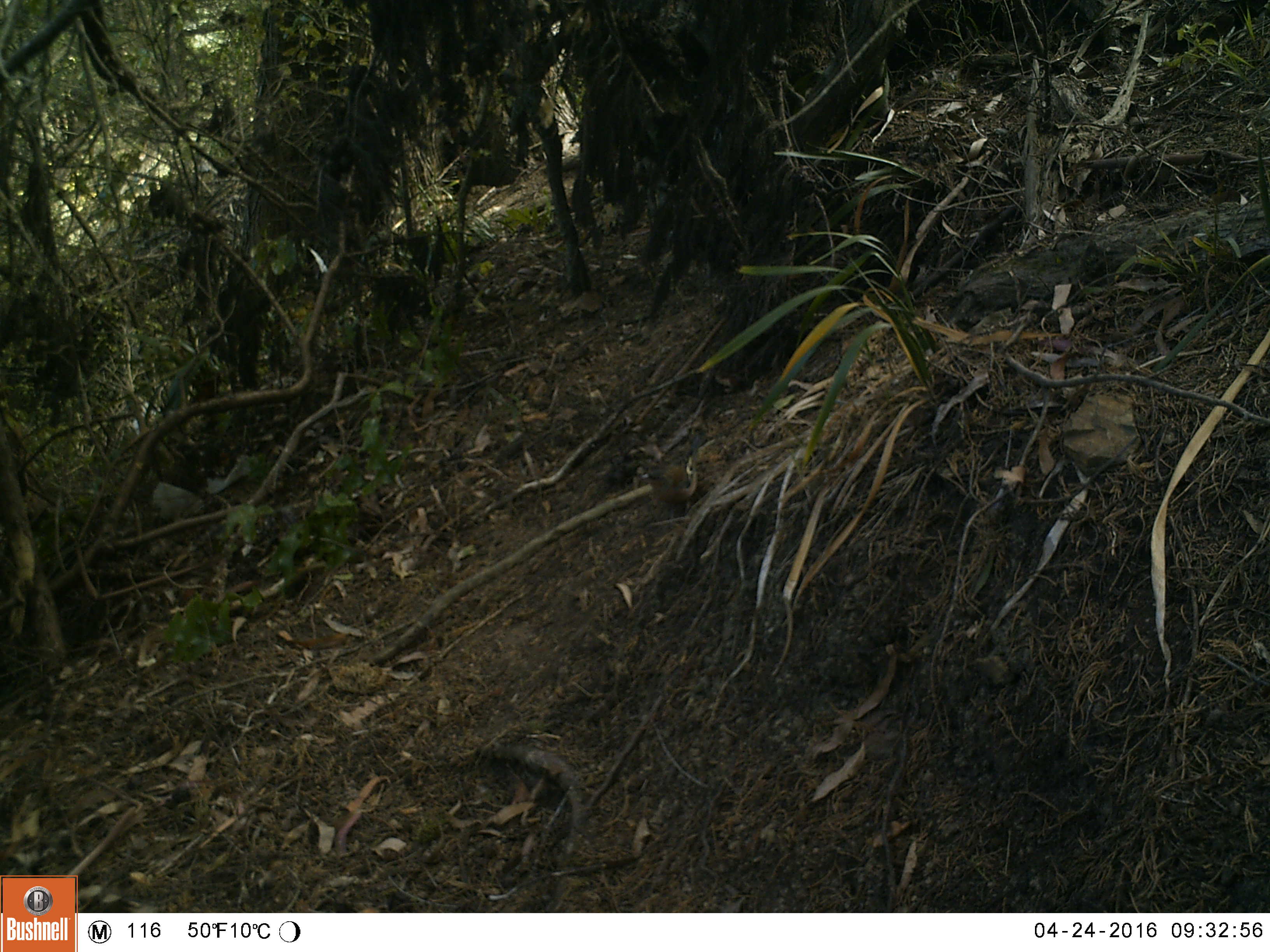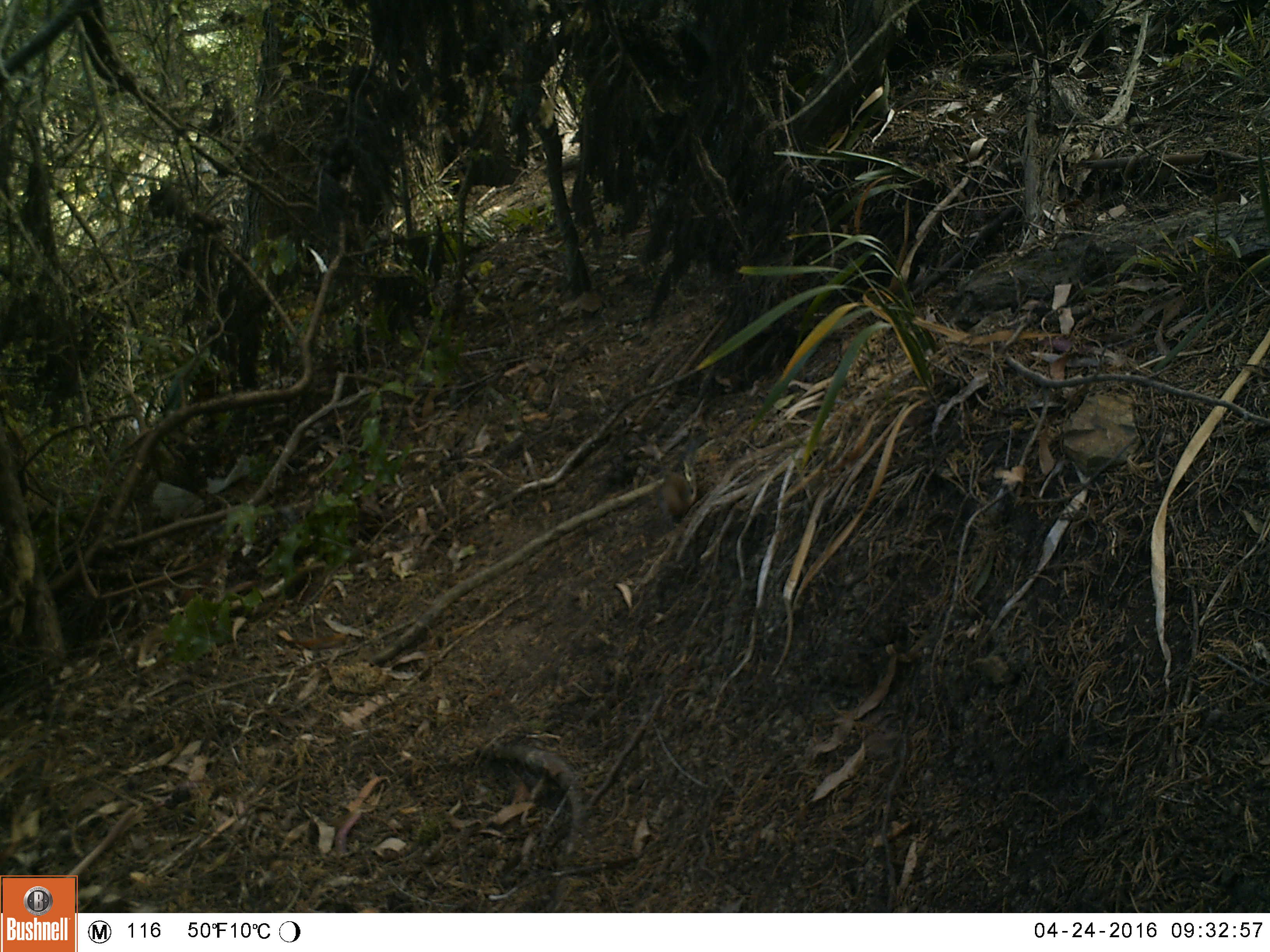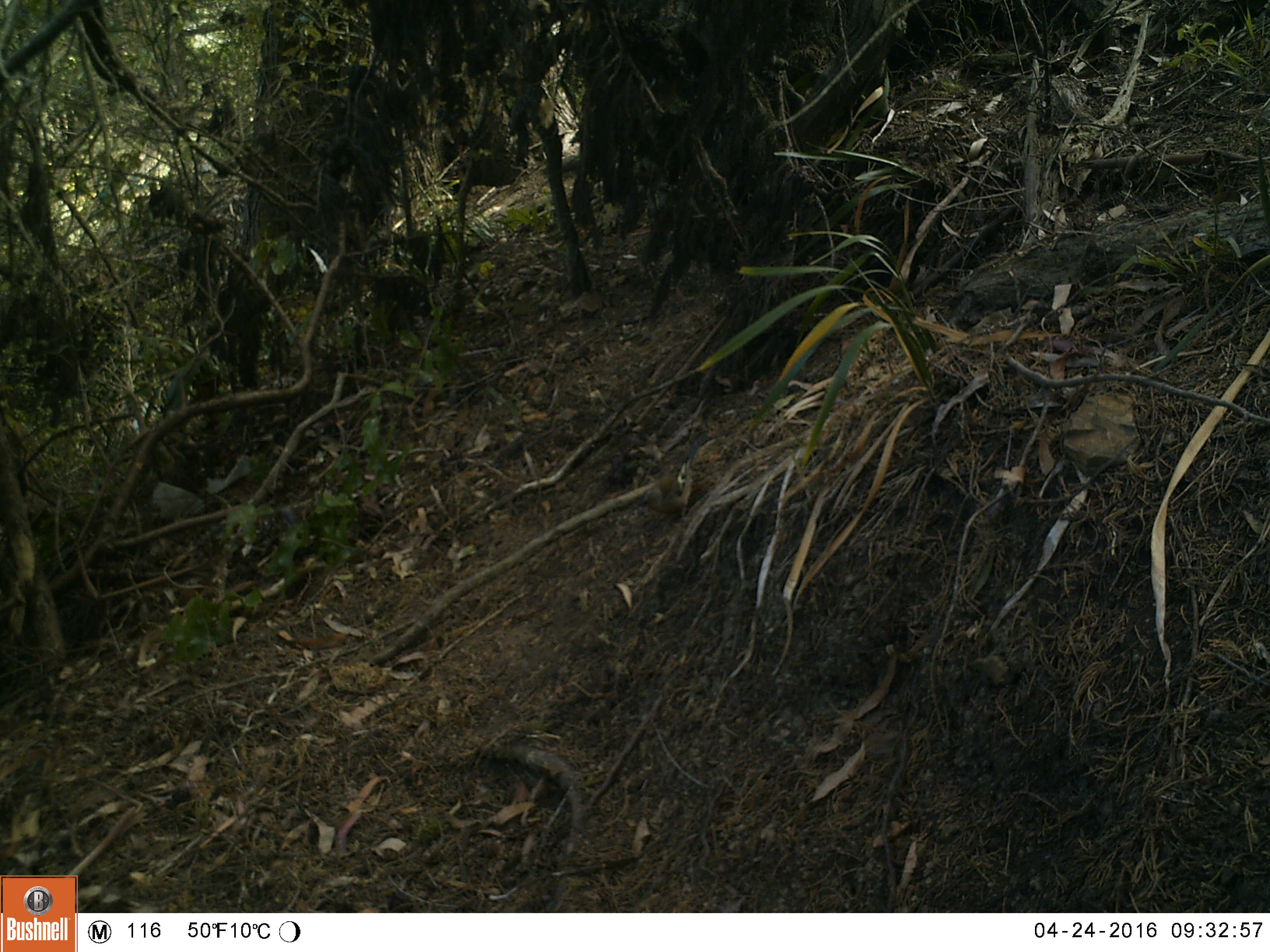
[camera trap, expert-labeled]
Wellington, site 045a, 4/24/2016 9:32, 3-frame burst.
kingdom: Animalia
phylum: Chordata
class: Aves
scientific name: Aves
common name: bird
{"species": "bird (Aves)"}